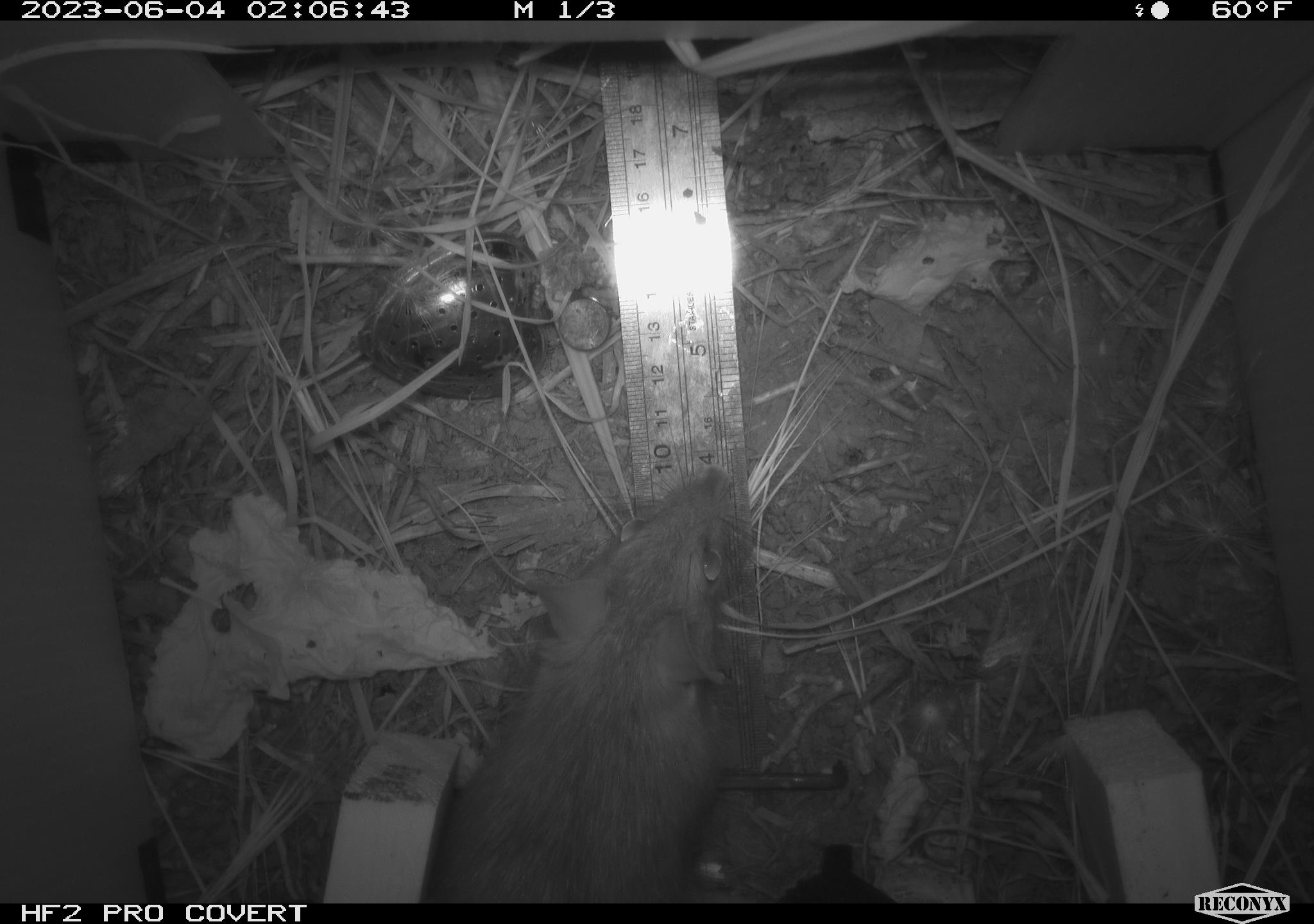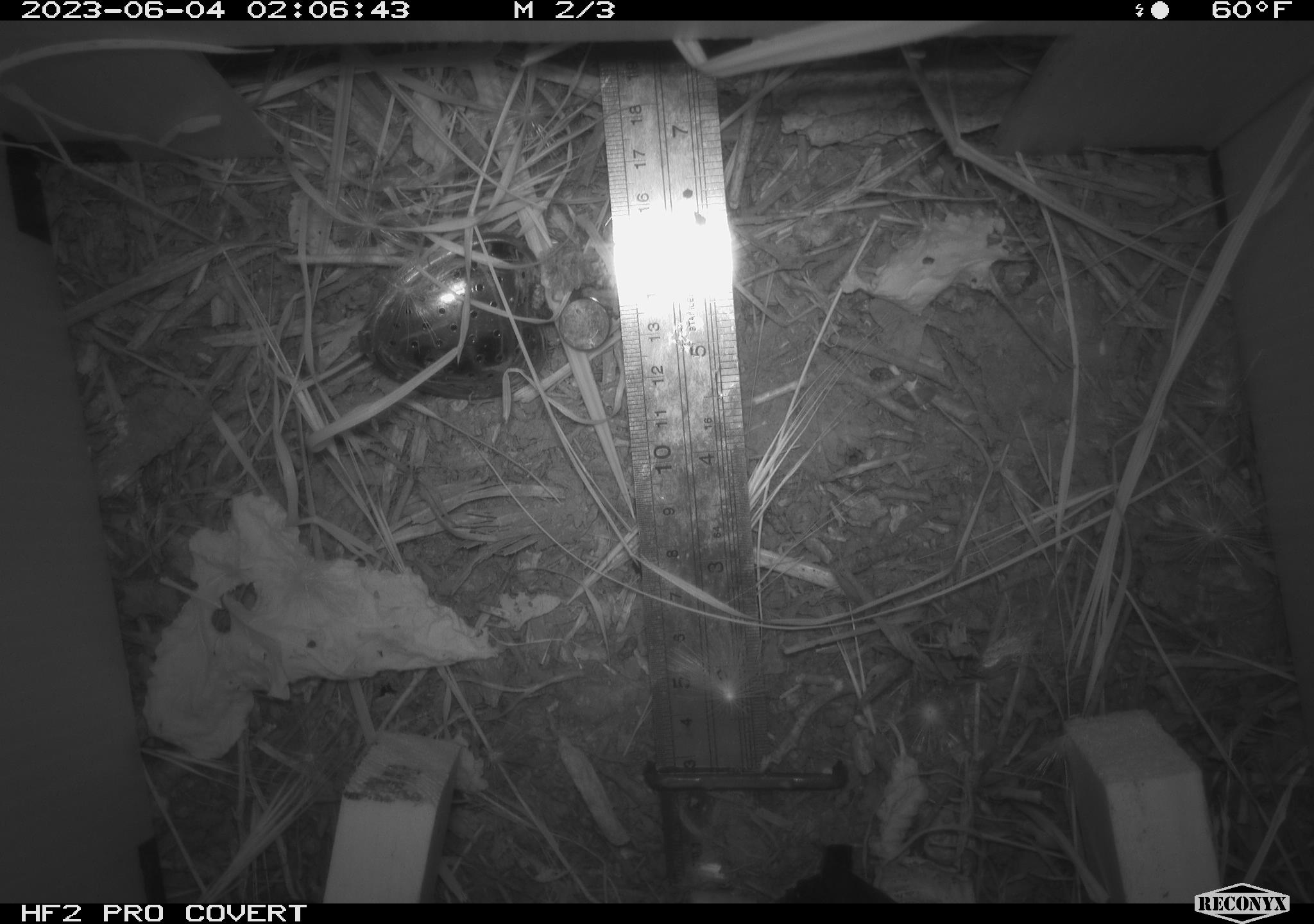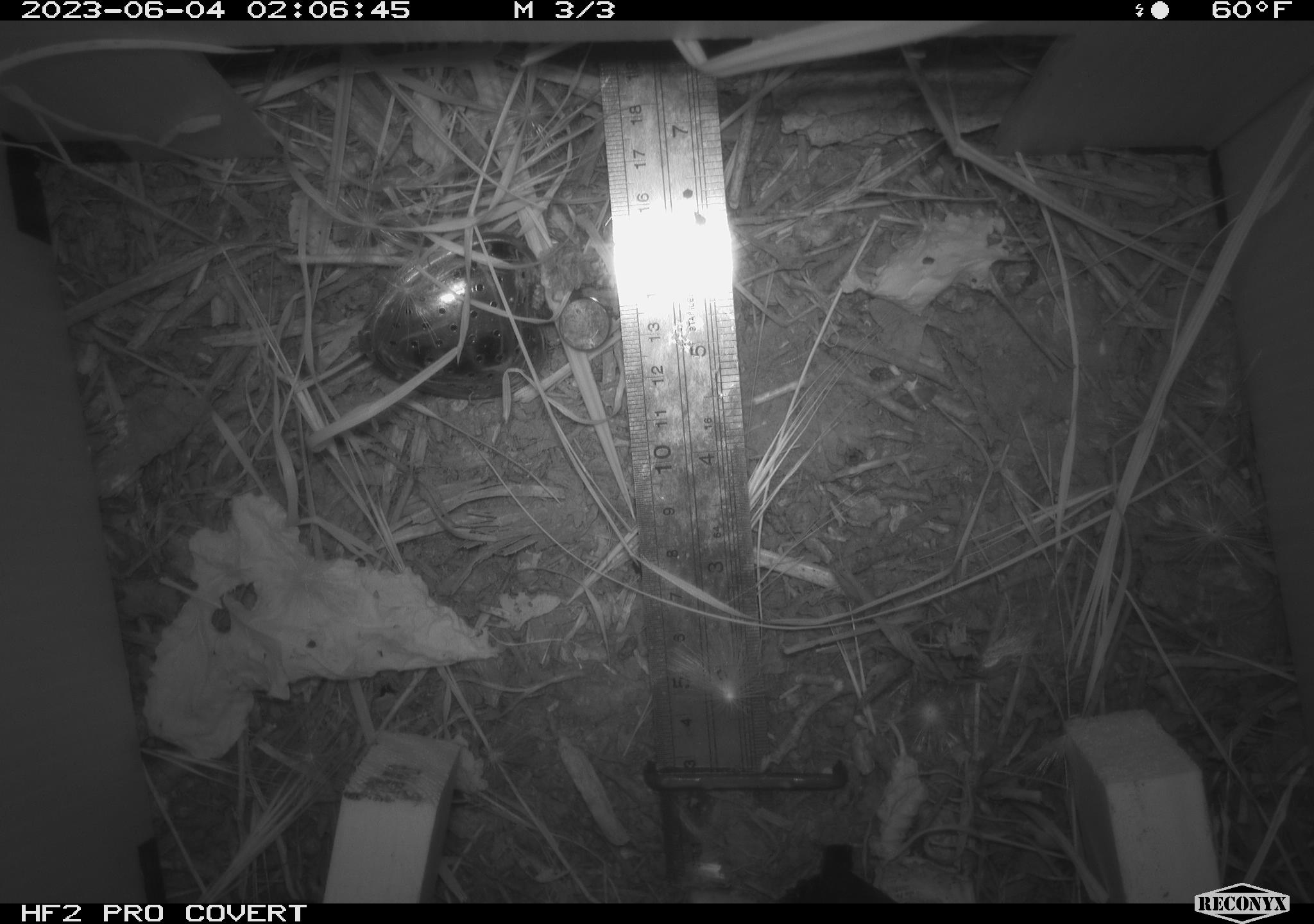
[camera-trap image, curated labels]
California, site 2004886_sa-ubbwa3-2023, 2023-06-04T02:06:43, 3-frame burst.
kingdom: Animalia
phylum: Chordata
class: Mammalia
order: Rodentia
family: Muridae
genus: Rattus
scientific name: Rattus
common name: rat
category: rattus species